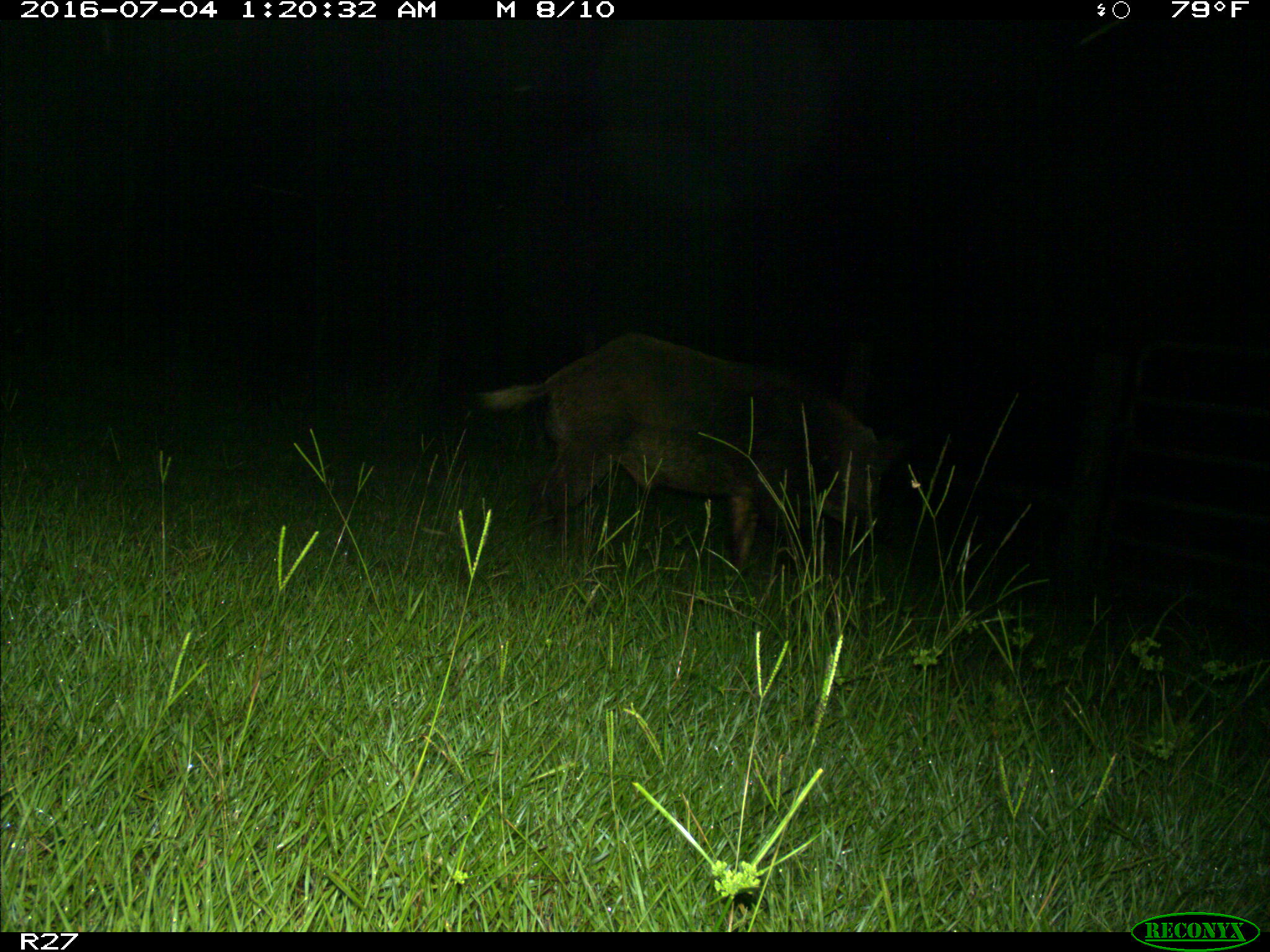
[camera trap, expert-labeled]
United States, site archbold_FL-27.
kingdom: Animalia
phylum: Chordata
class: Mammalia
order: Artiodactyla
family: Suidae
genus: Sus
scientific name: Sus scrofa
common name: wild boar